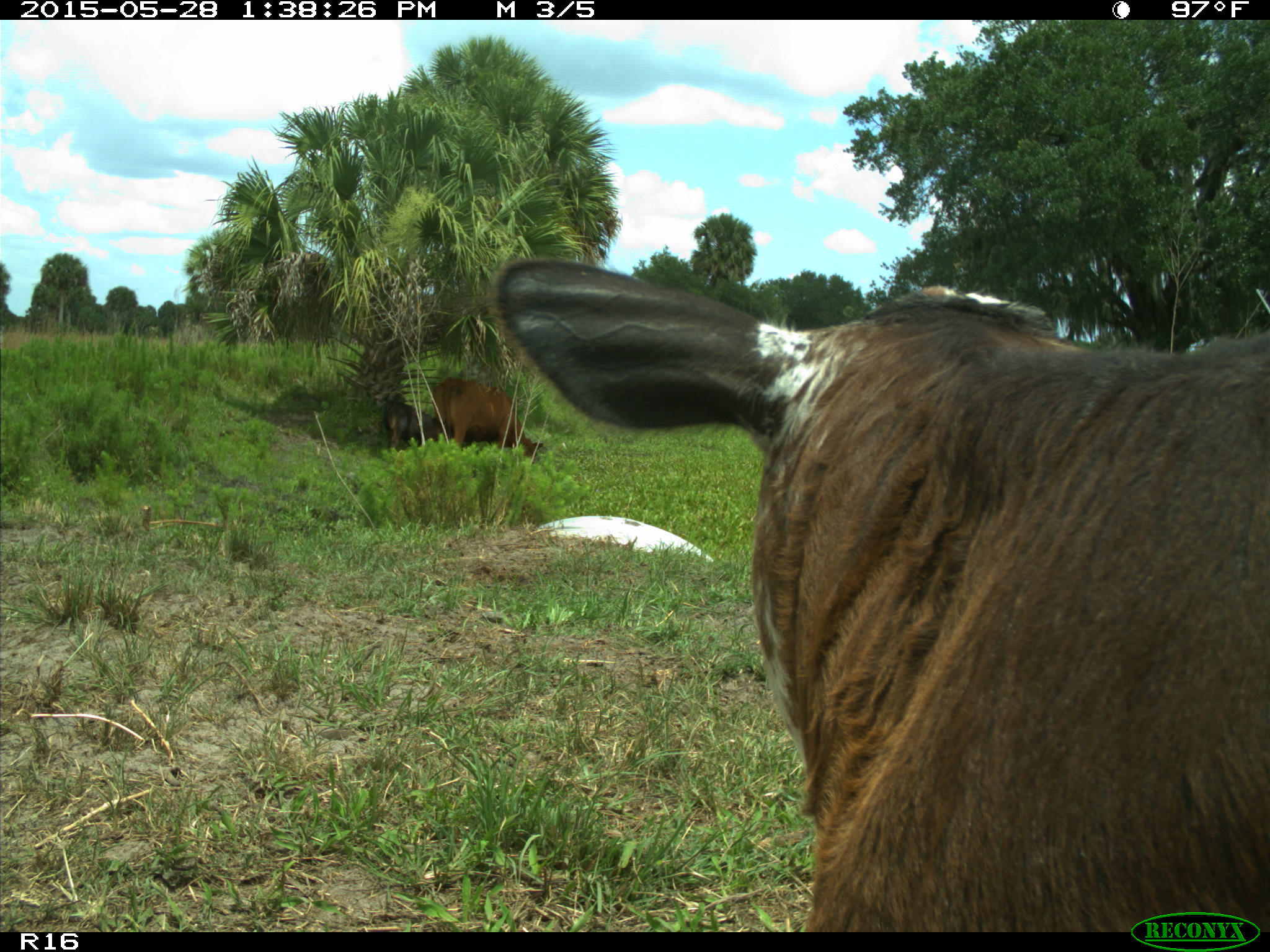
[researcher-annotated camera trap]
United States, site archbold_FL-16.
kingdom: Animalia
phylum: Chordata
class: Mammalia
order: Artiodactyla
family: Bovidae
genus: Bos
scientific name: Bos taurus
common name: domestic cow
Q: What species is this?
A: Bos taurus (domestic cow).